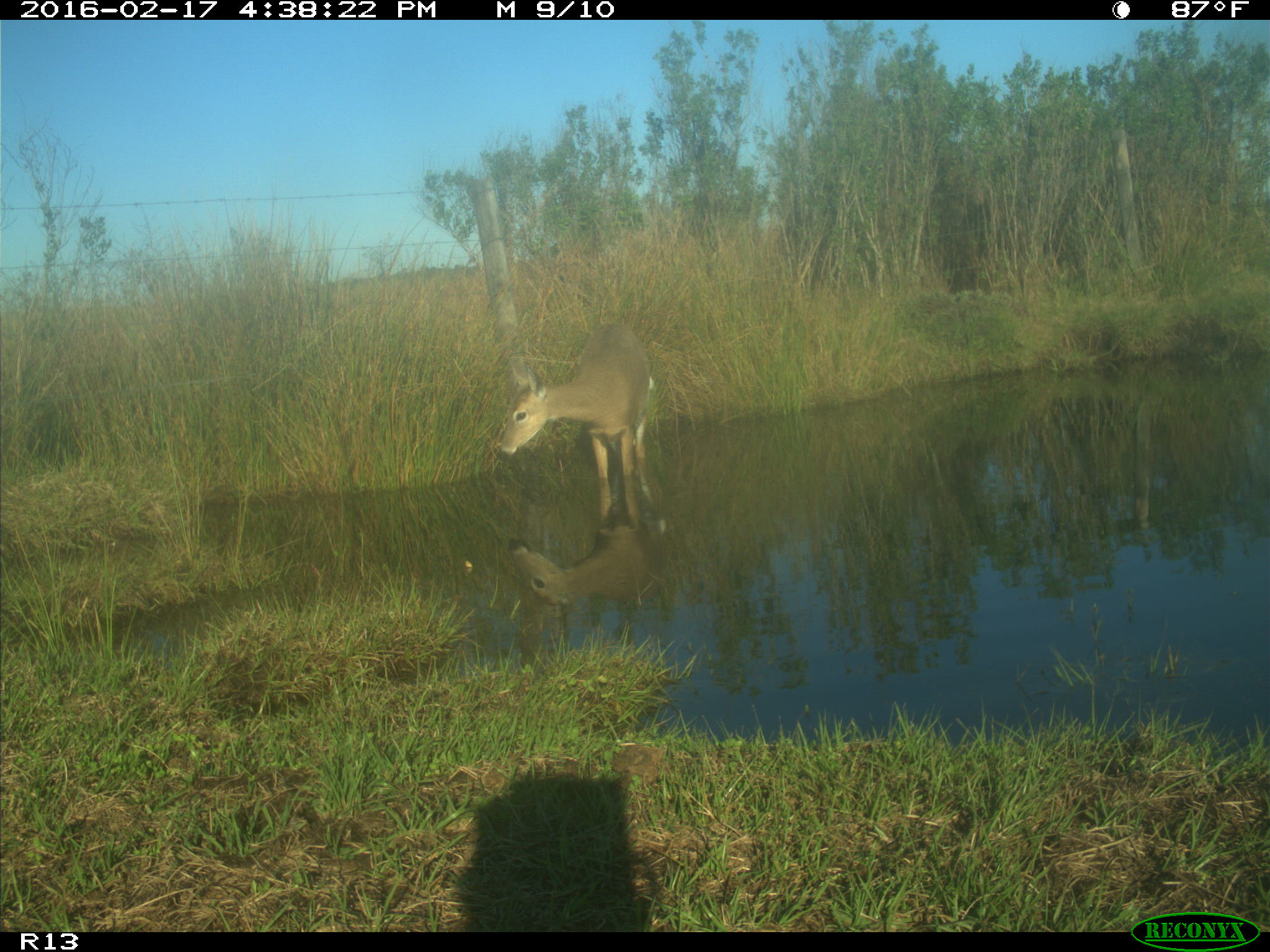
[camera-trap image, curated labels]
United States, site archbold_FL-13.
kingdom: Animalia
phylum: Chordata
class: Mammalia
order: Artiodactyla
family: Cervidae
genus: Odocoileus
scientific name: Odocoileus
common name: deer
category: unidentified deer